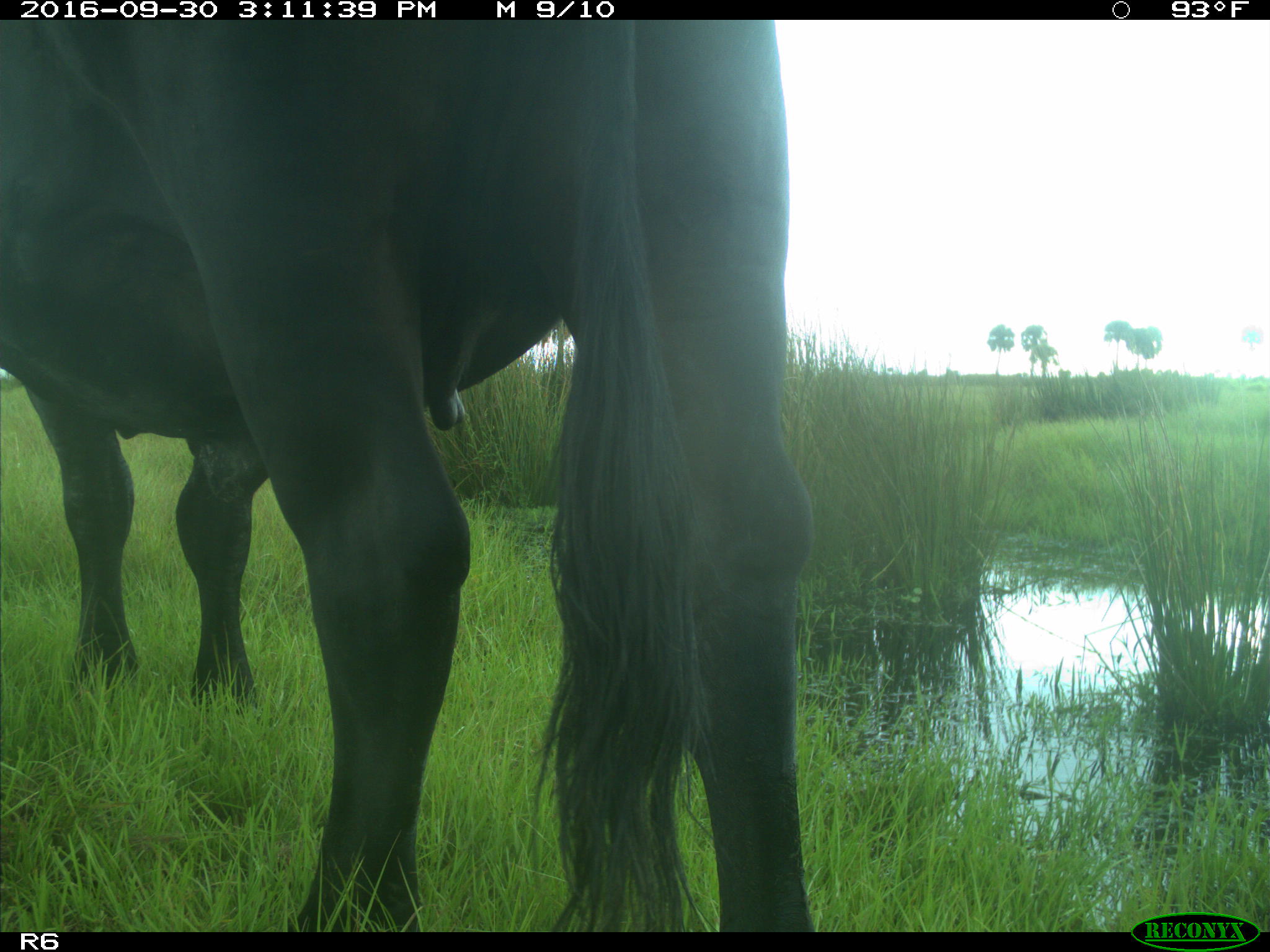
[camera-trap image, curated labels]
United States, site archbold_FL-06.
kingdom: Animalia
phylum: Chordata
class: Mammalia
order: Artiodactyla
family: Bovidae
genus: Bos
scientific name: Bos taurus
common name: domestic cow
Bos taurus (domestic cow).